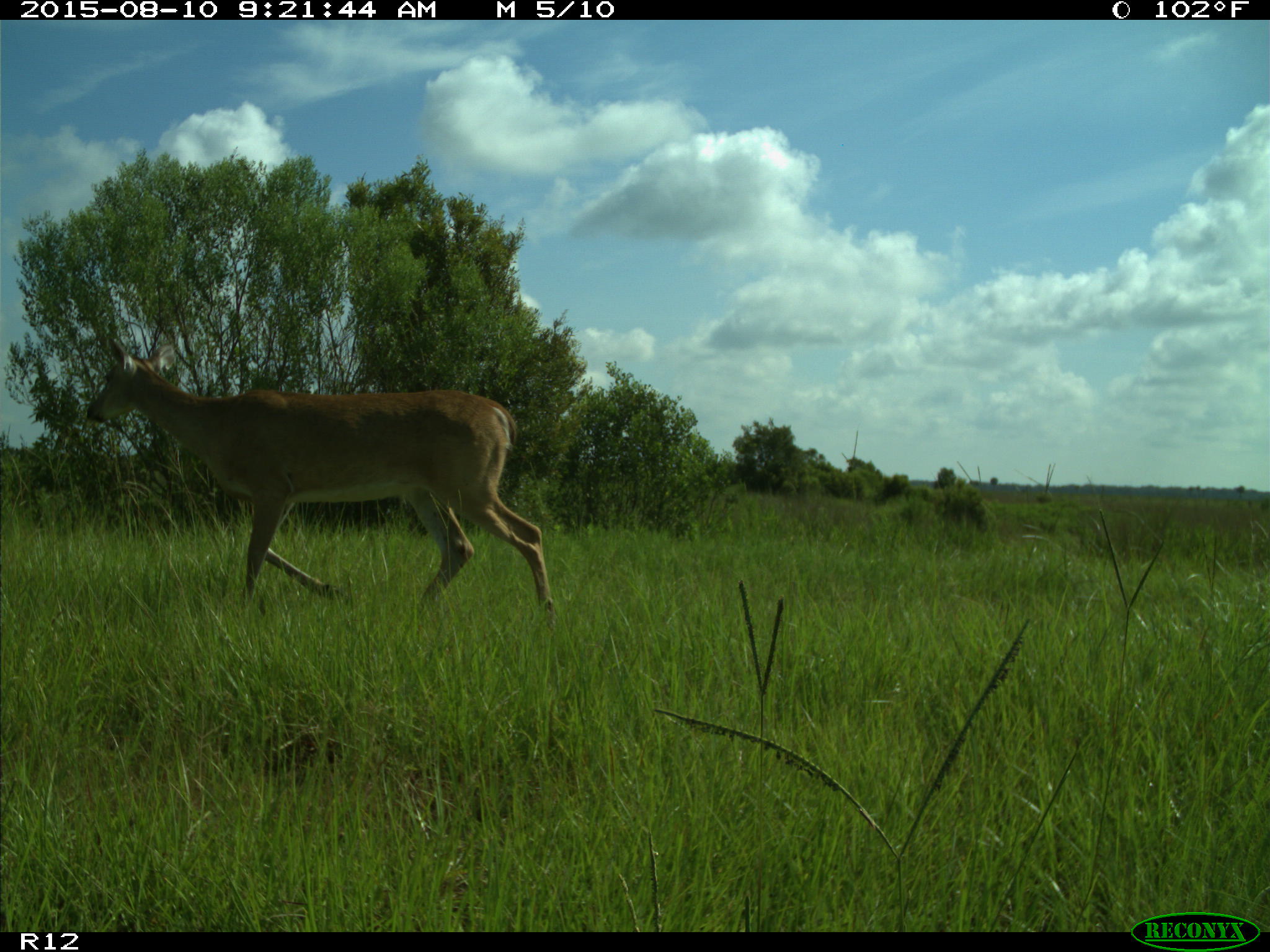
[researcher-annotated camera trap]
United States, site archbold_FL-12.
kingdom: Animalia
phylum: Chordata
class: Mammalia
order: Artiodactyla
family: Cervidae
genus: Odocoileus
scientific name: Odocoileus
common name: deer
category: unidentified deer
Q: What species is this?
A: Unidentified deer (deer) (Odocoileus).